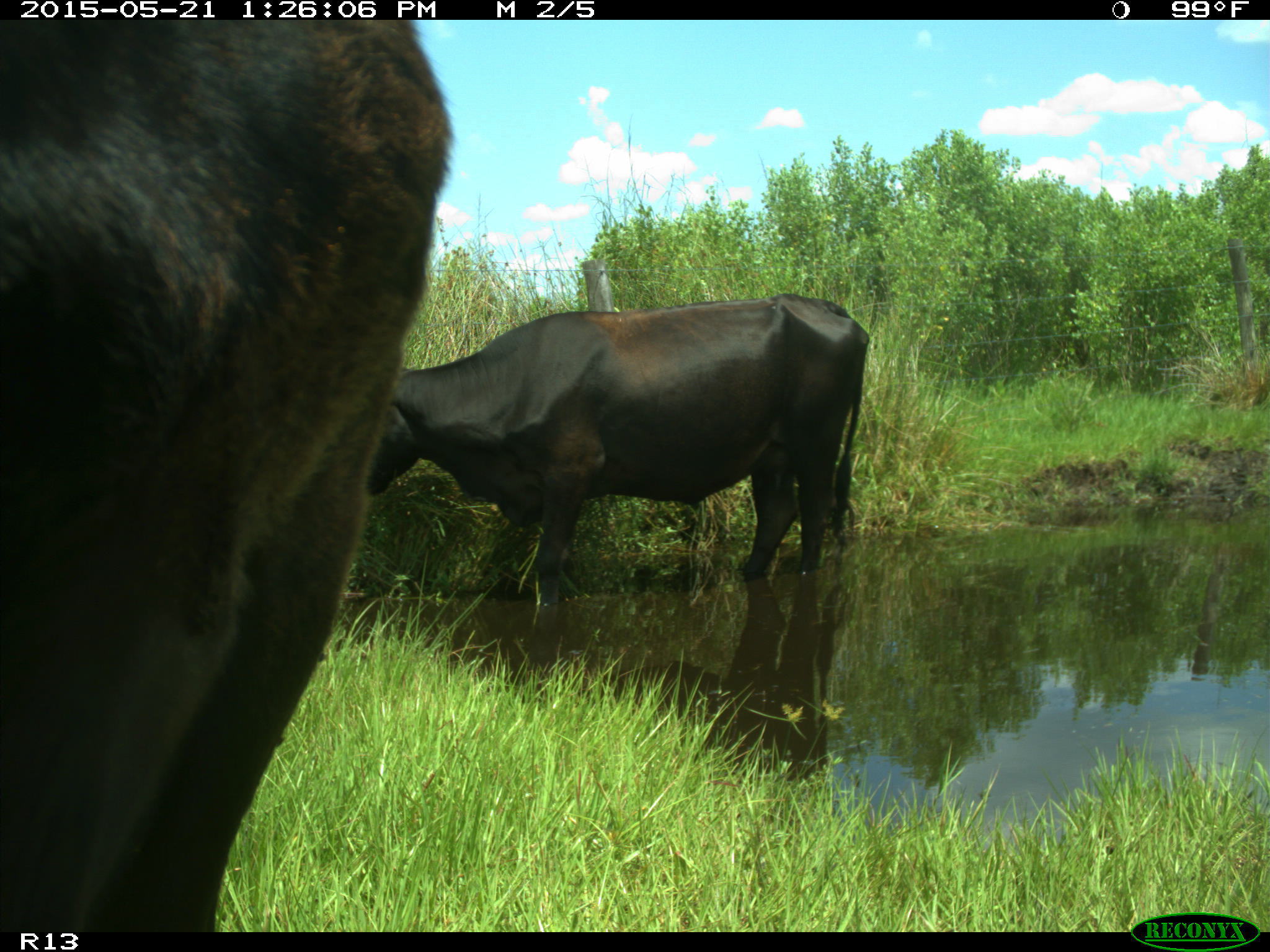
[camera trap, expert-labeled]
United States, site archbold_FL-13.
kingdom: Animalia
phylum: Chordata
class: Mammalia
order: Artiodactyla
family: Bovidae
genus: Bos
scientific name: Bos taurus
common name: domestic cow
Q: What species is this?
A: Bos taurus (domestic cow).